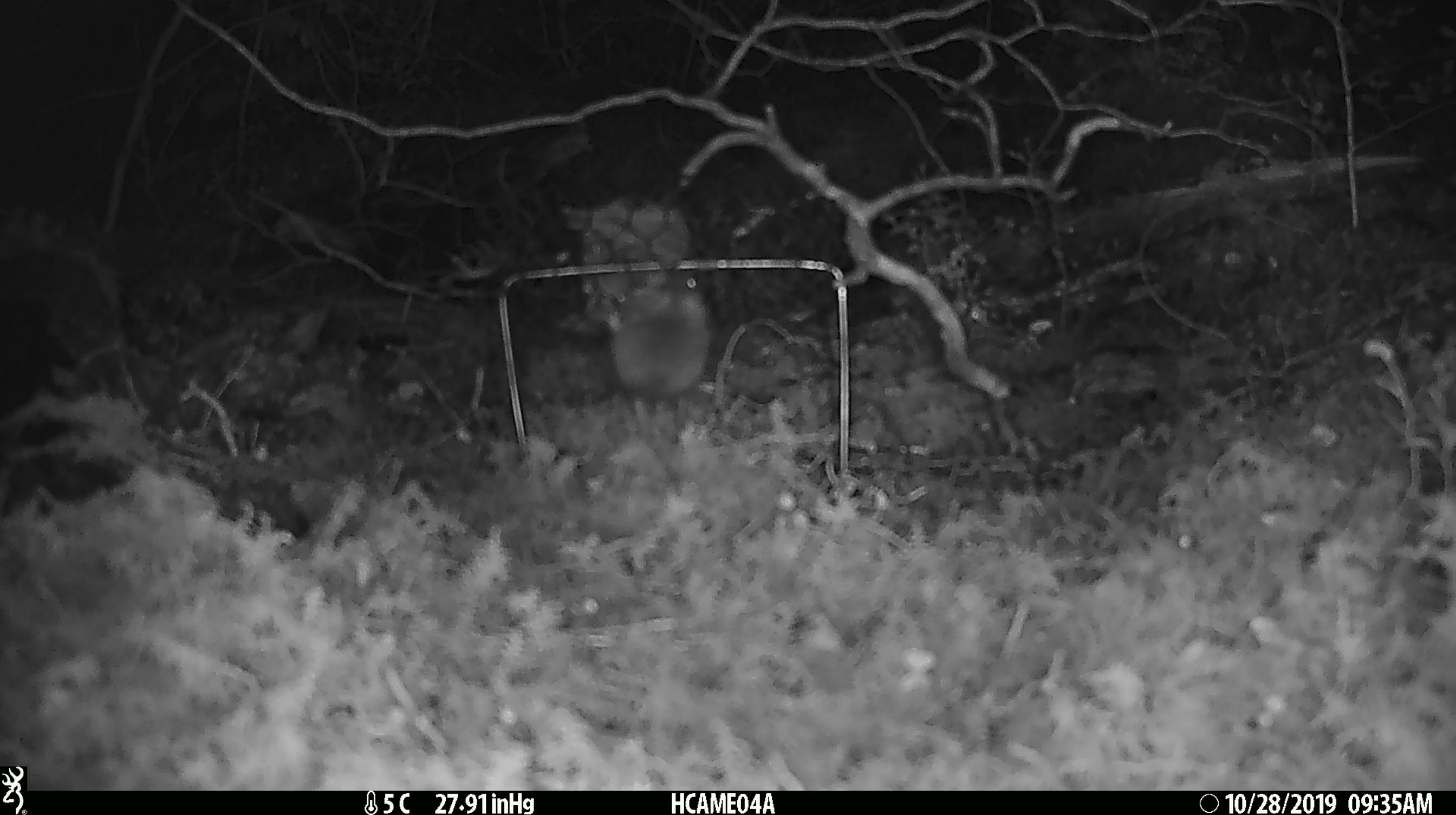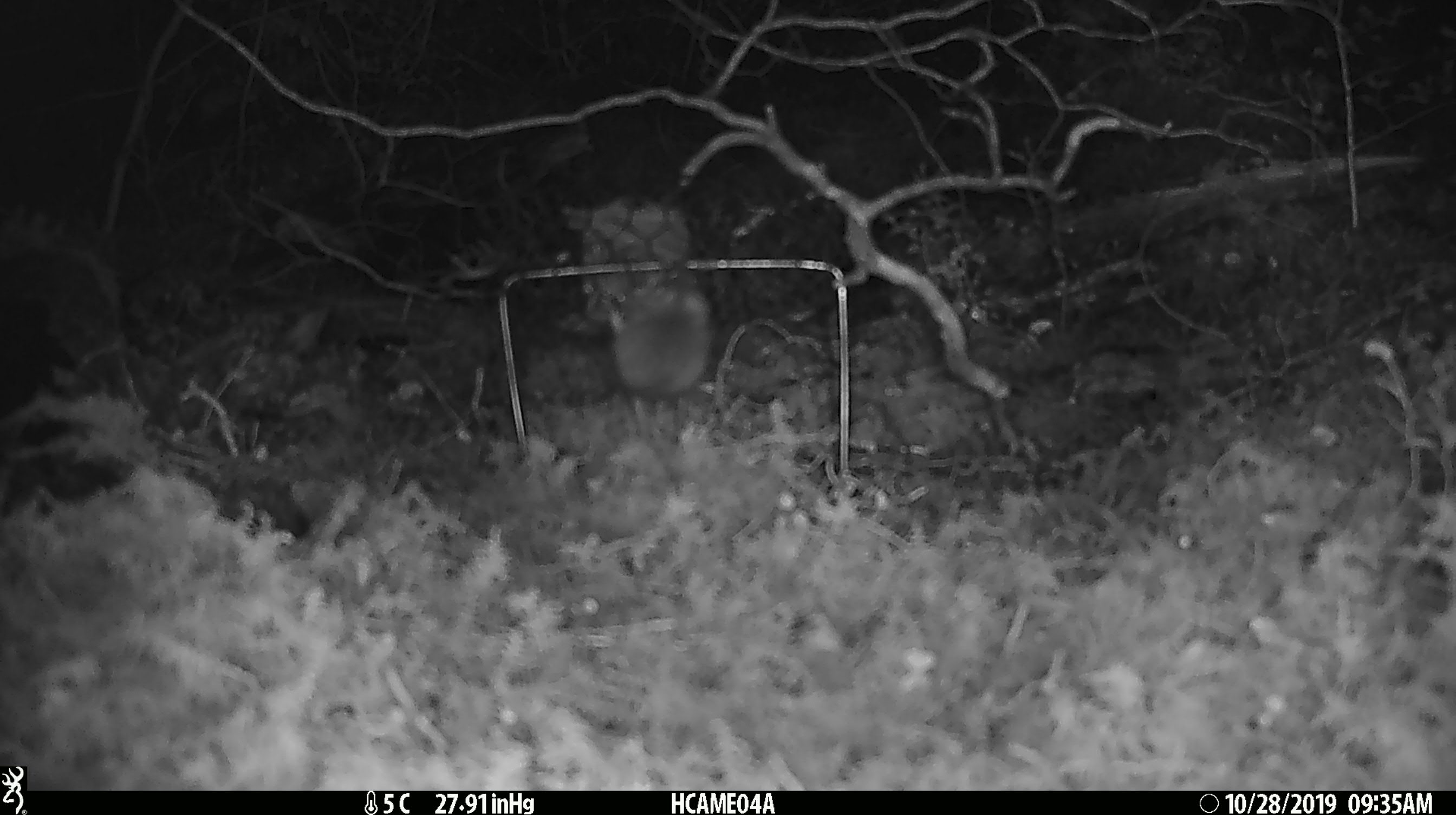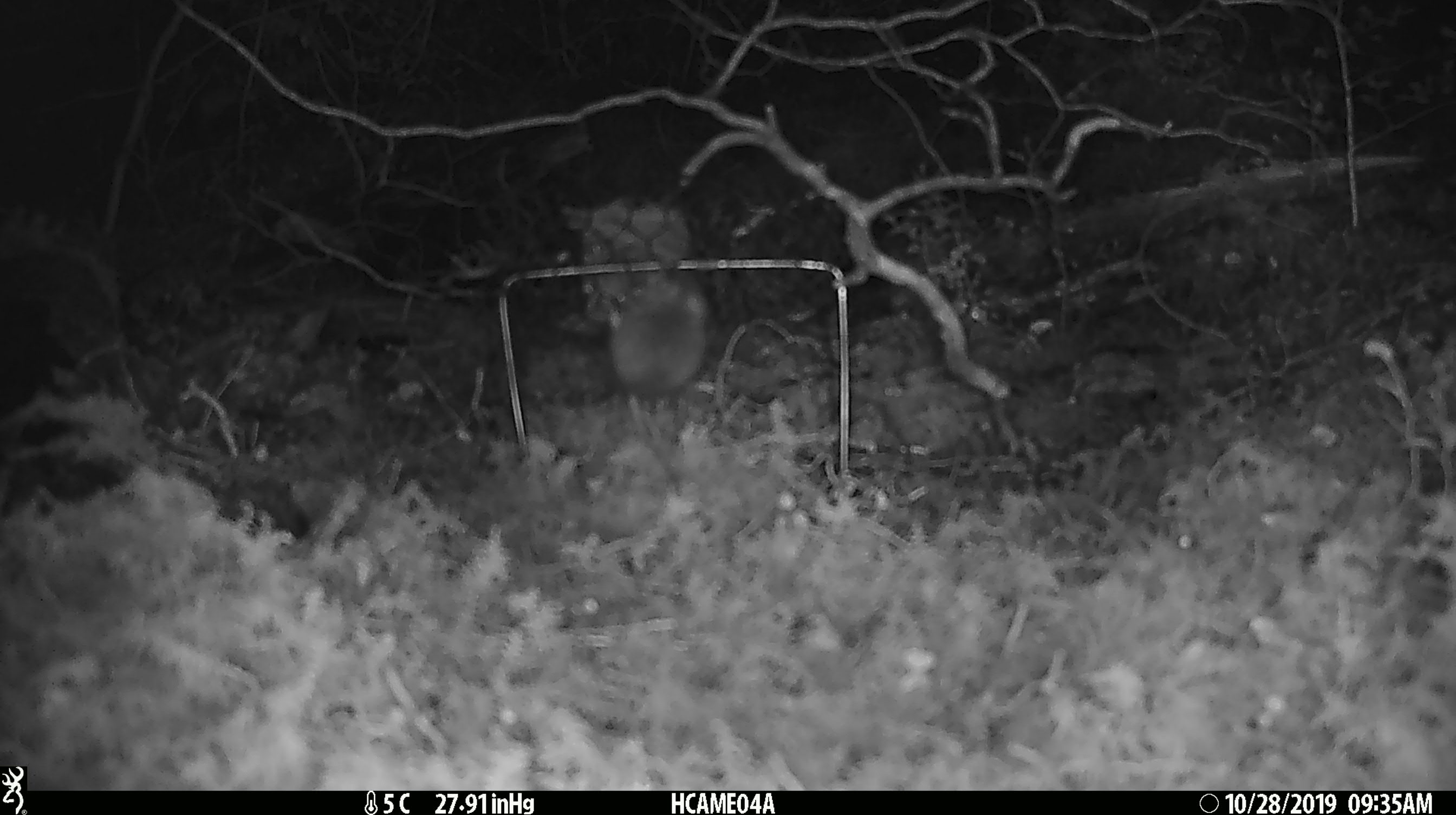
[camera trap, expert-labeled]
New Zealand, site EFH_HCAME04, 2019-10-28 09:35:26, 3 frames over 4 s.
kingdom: Animalia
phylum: Chordata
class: Mammalia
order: Rodentia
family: Muridae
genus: Mus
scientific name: Mus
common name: mouse